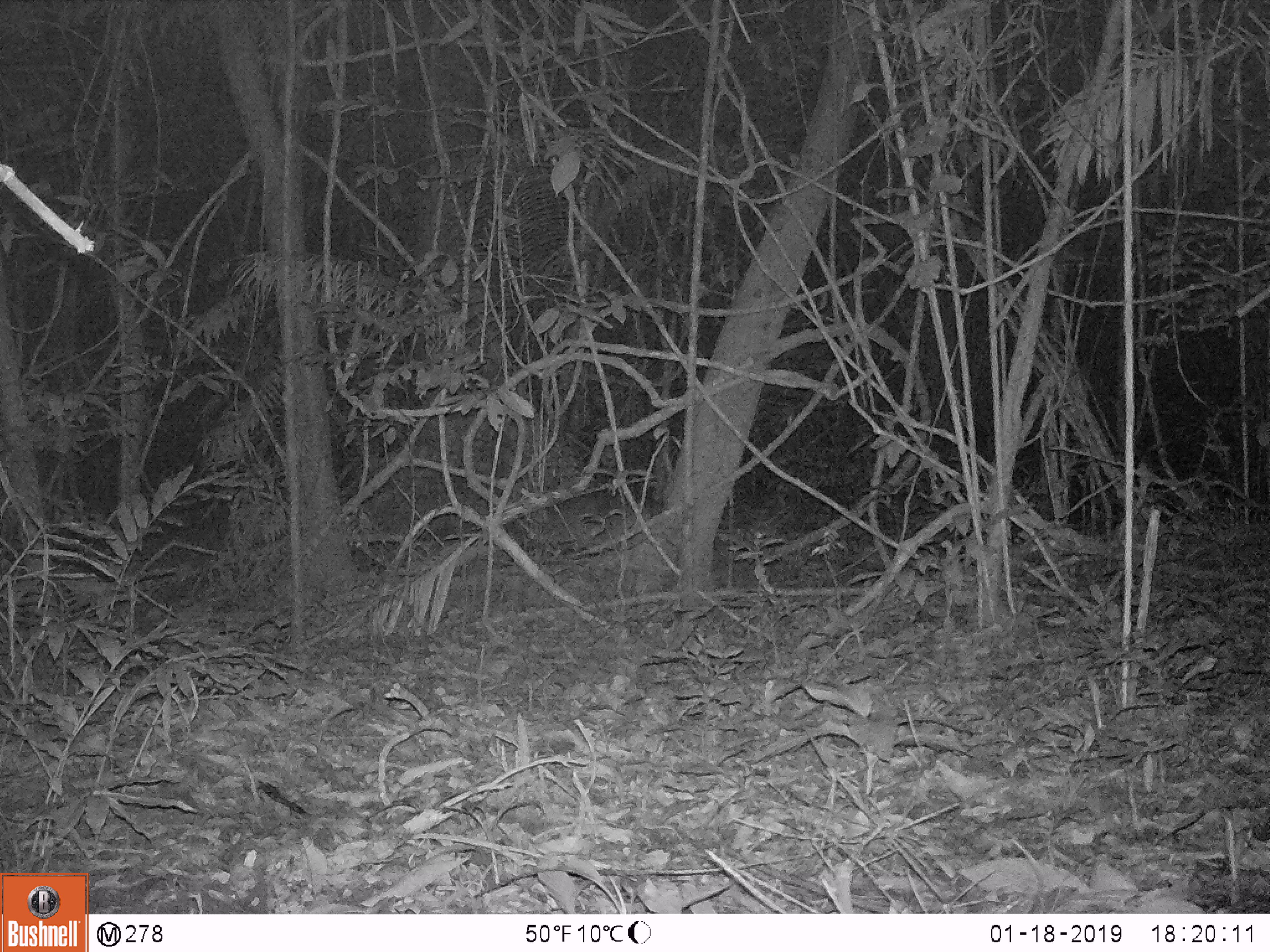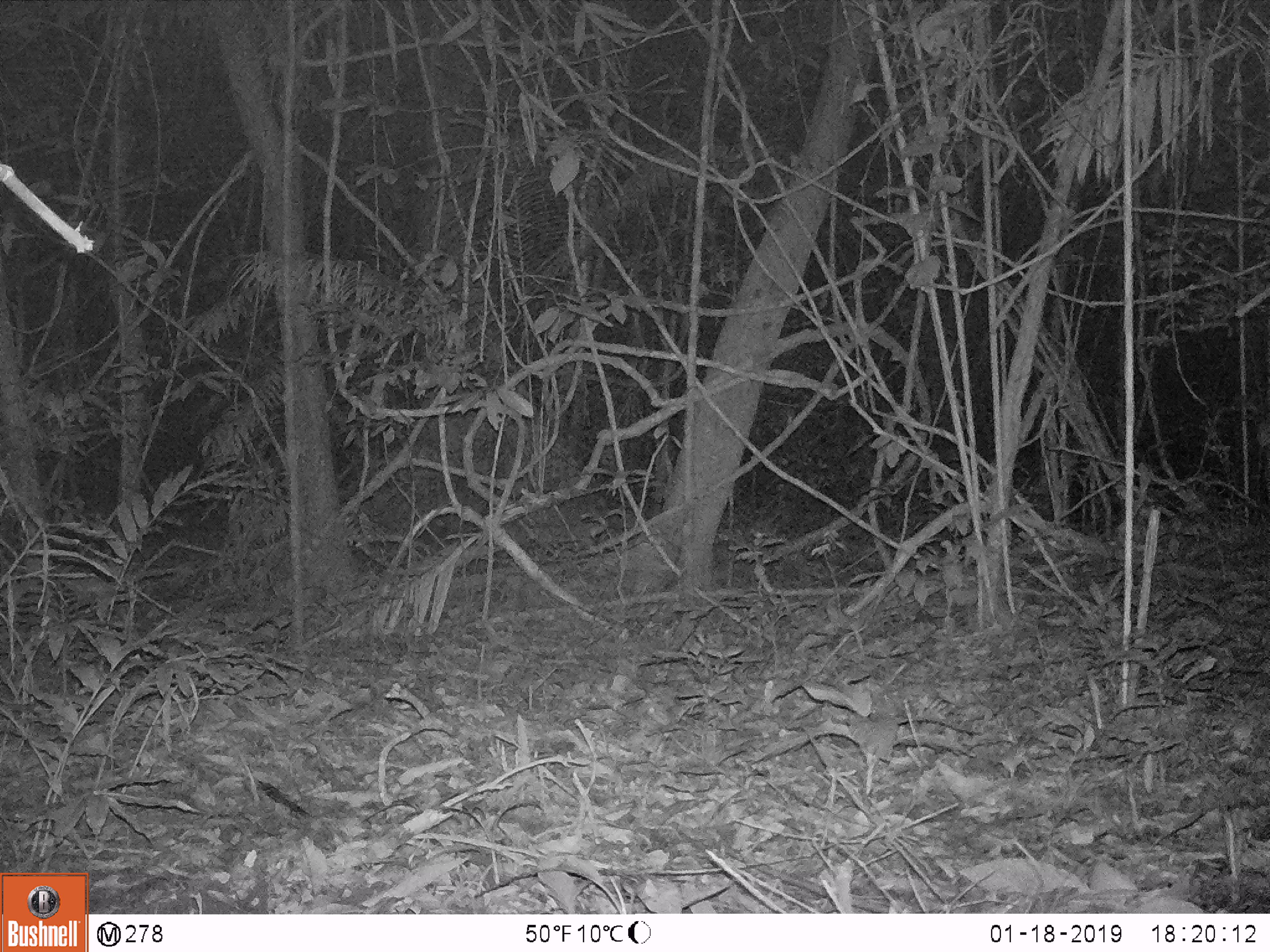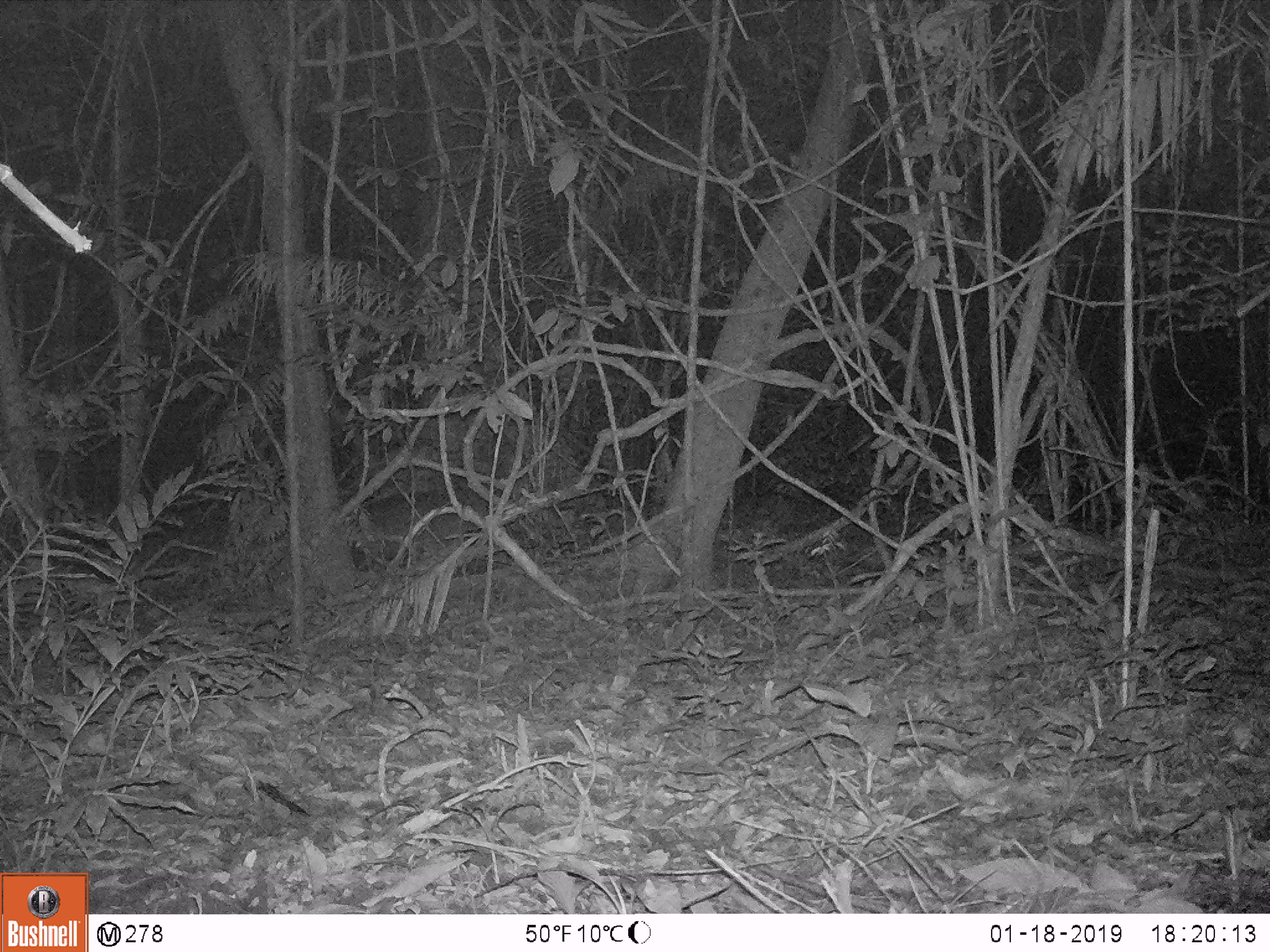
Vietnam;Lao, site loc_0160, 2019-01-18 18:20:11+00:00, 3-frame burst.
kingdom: Animalia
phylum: Chordata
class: Mammalia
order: Artiodactyla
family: Cervidae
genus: Muntiacus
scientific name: Muntiacus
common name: muntjacs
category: unidentified muntjac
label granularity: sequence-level